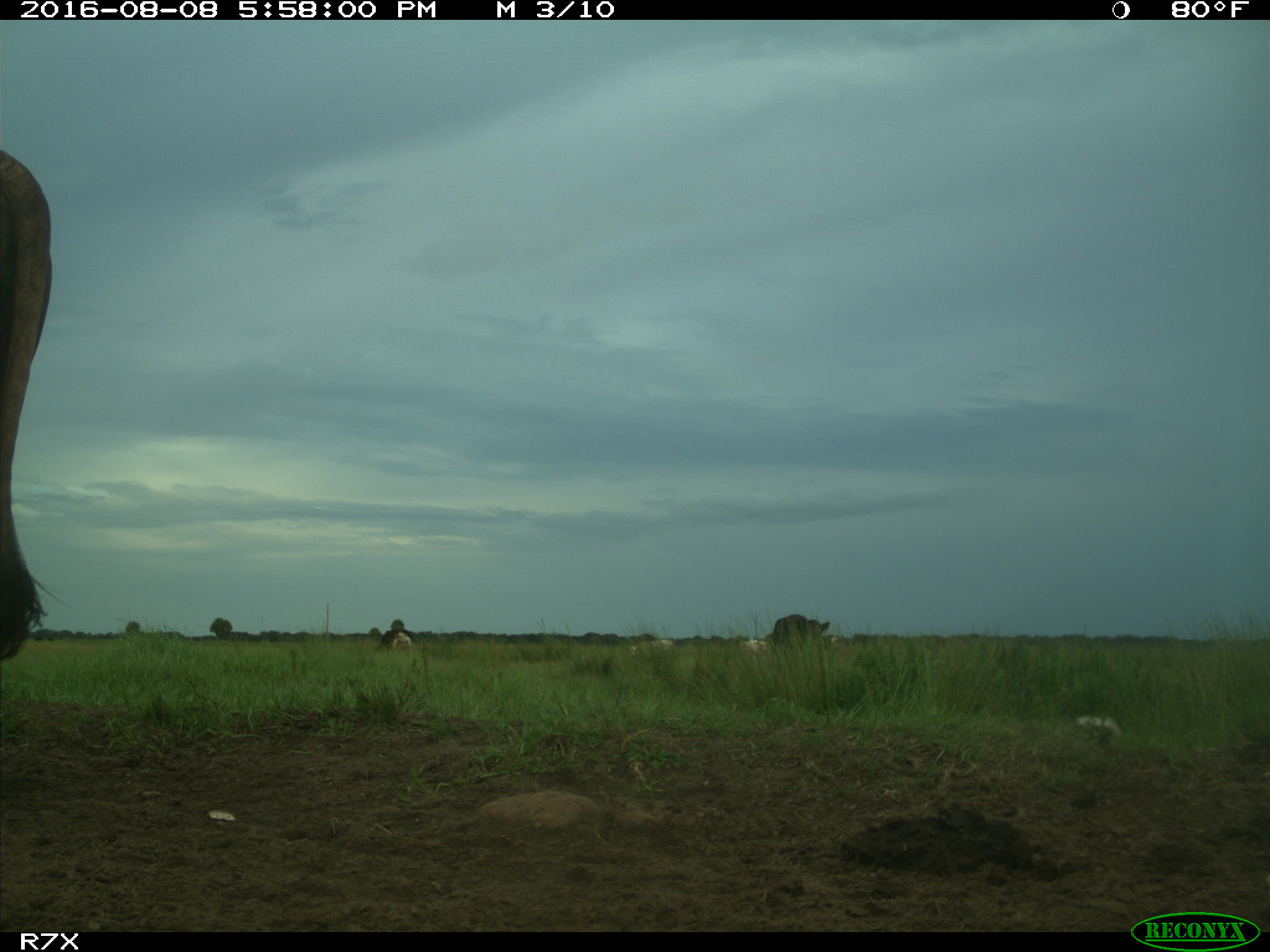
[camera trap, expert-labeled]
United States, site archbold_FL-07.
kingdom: Animalia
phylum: Chordata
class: Mammalia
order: Artiodactyla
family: Bovidae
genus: Bos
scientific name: Bos taurus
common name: domestic cow